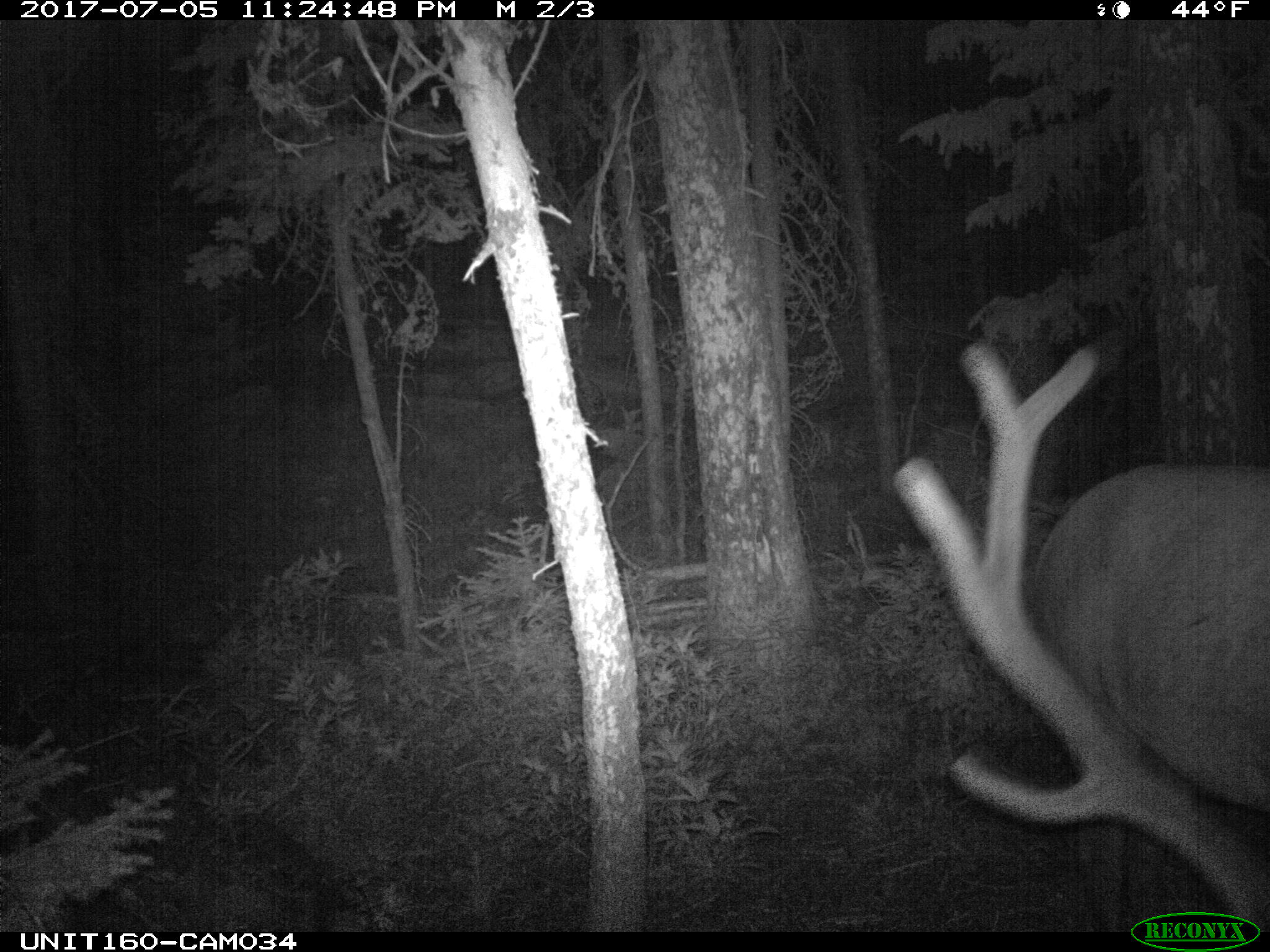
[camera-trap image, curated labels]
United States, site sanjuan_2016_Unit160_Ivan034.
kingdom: Animalia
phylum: Chordata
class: Mammalia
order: Artiodactyla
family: Cervidae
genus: Cervus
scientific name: Cervus elaphus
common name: red deer